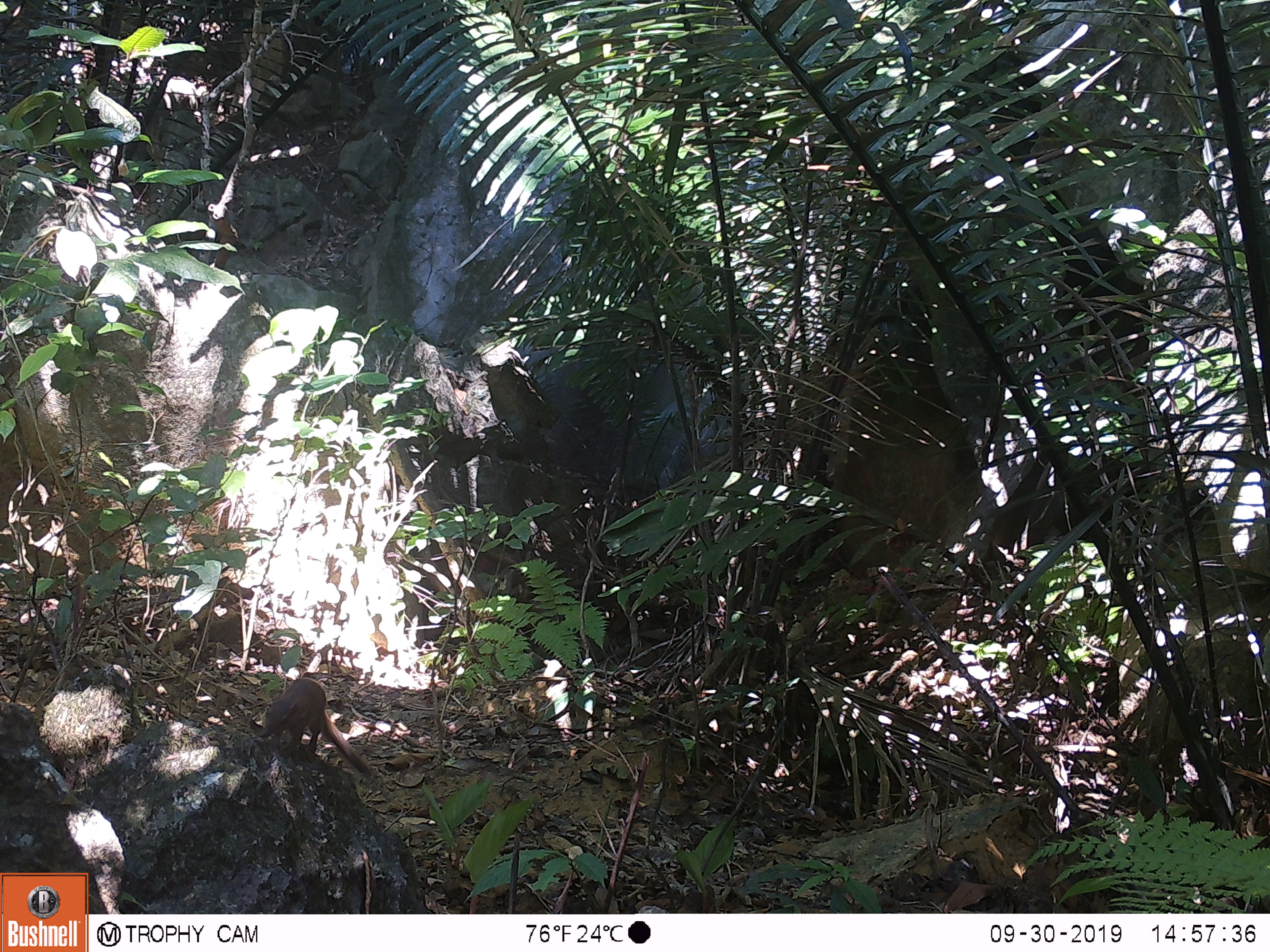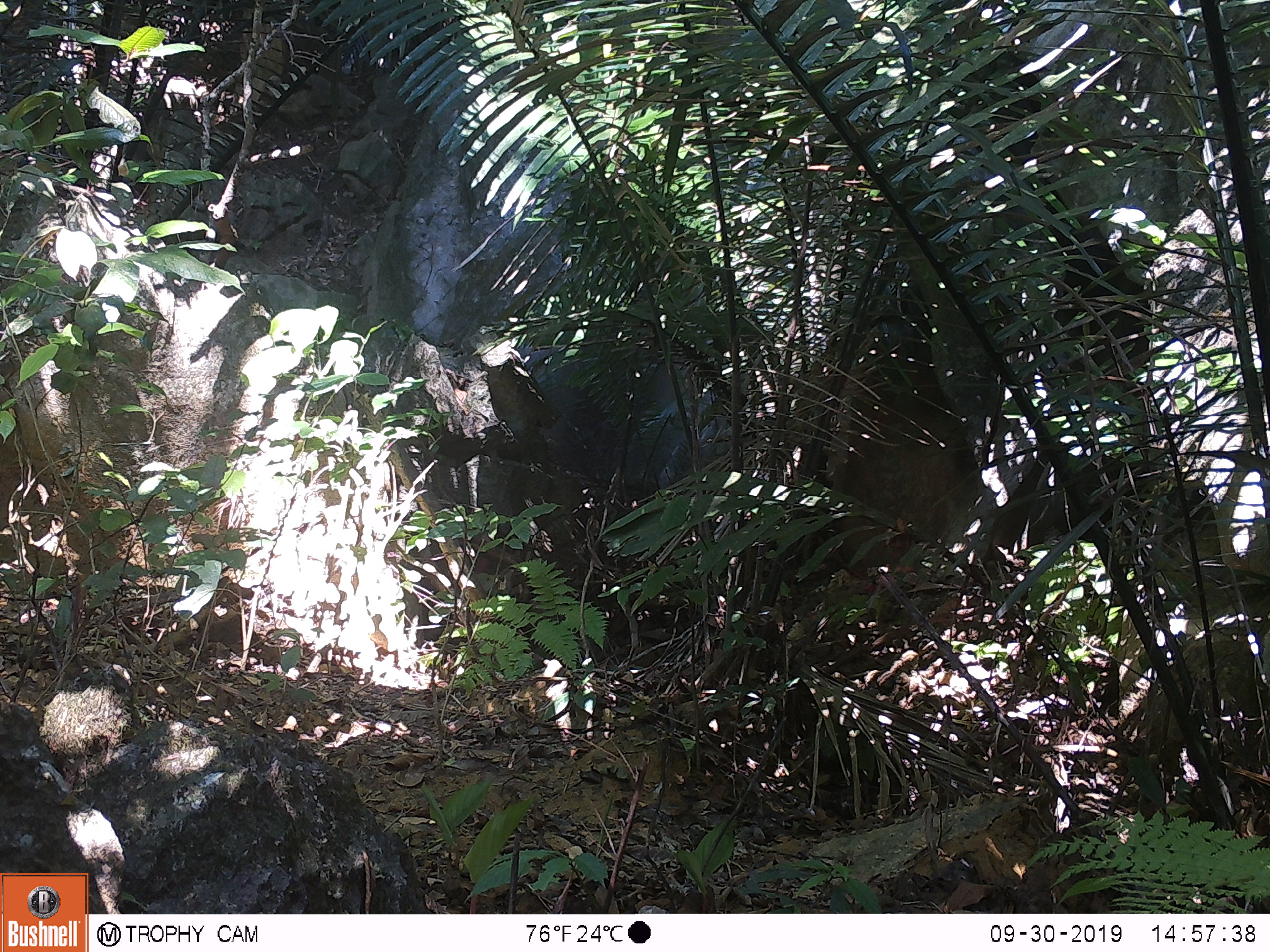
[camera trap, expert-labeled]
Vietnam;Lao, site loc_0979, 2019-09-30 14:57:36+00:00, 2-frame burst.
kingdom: Animalia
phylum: Chordata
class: Mammalia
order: Scandentia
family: Tupaiidae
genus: Tupaia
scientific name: Tupaia belangeri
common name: northern treeshrew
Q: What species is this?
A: Northern treeshrew (Tupaia belangeri).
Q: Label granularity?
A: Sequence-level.